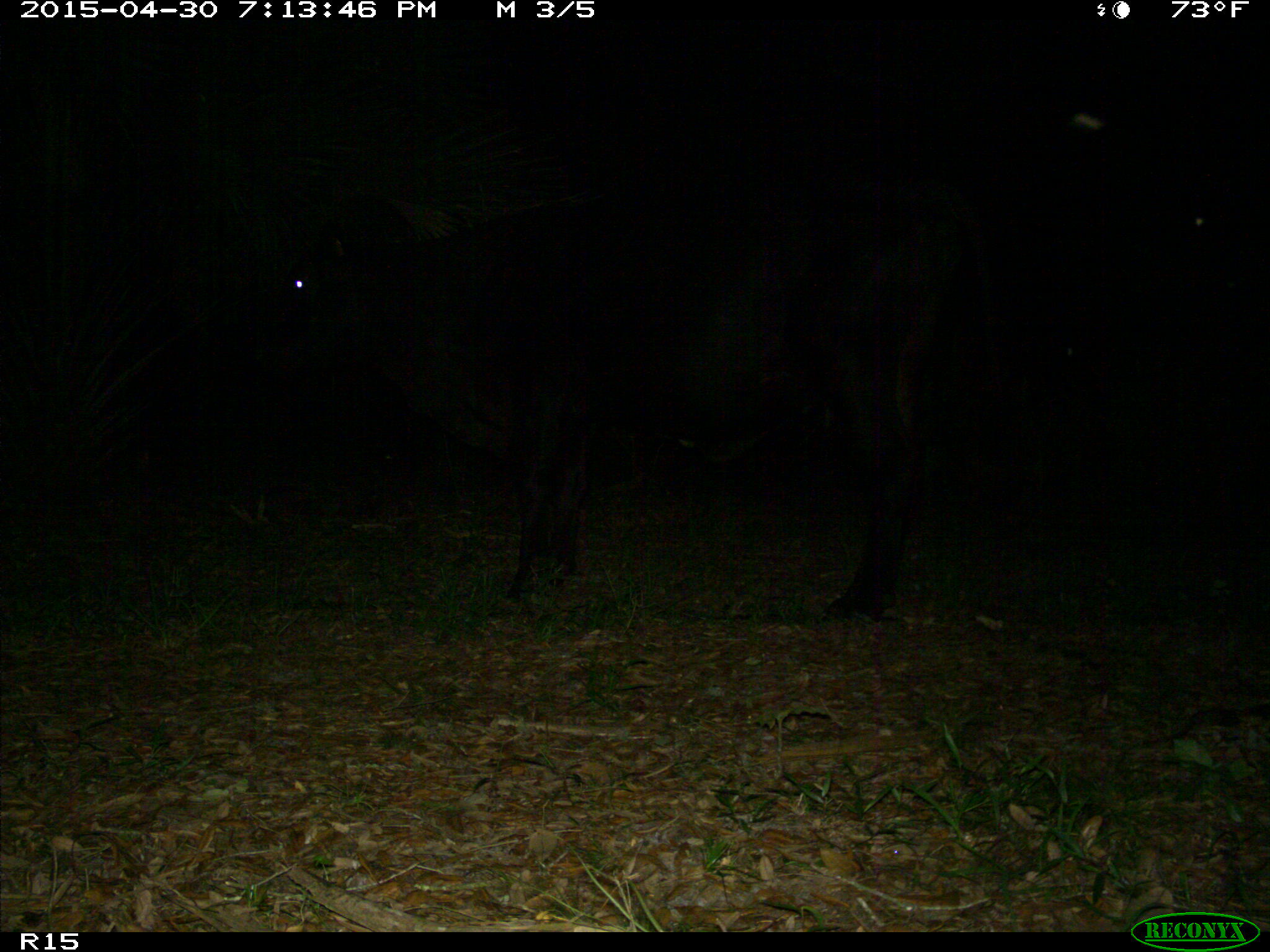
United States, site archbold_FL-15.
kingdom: Animalia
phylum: Chordata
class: Mammalia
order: Artiodactyla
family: Bovidae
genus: Bos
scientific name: Bos taurus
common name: domestic cow